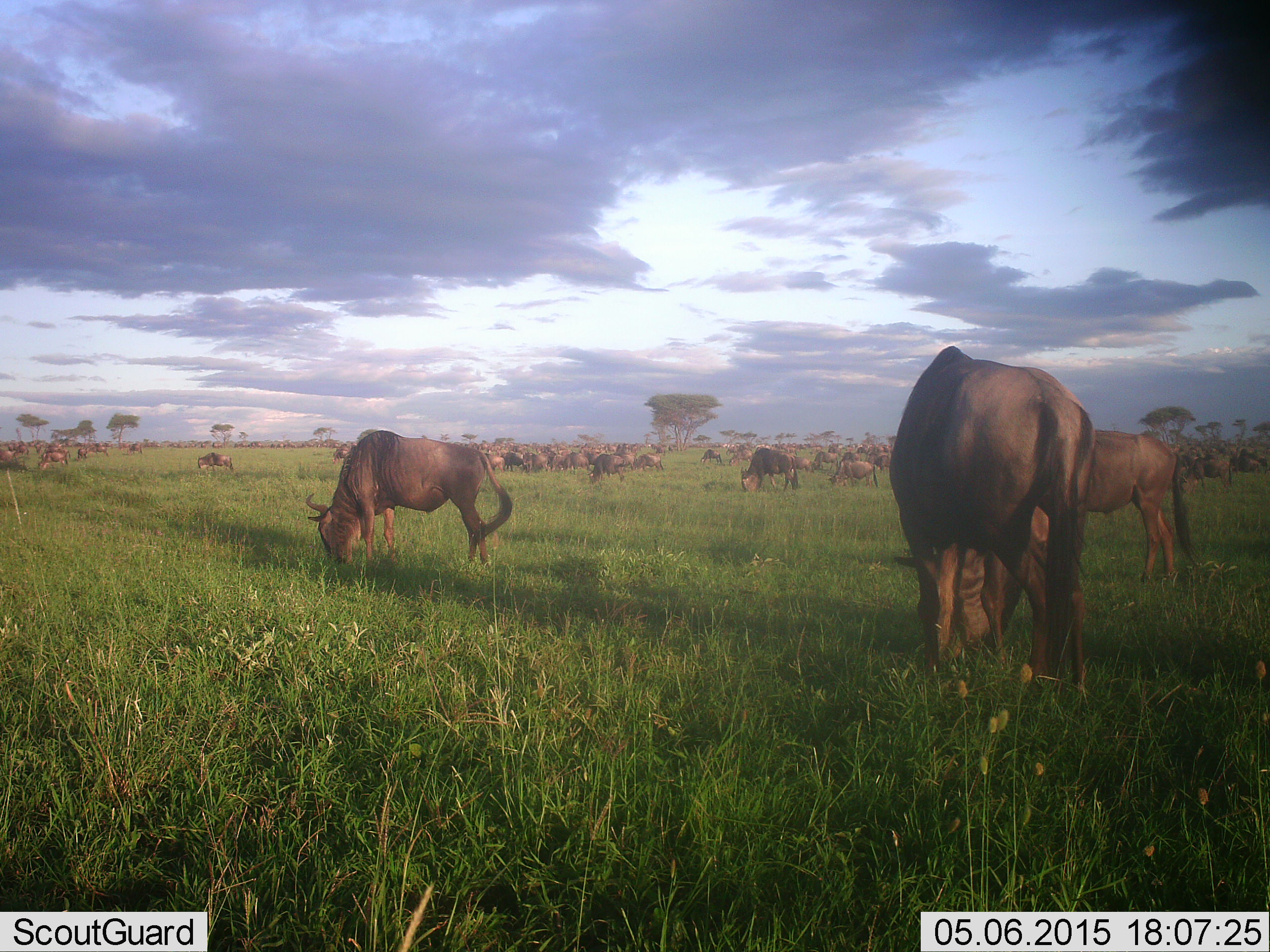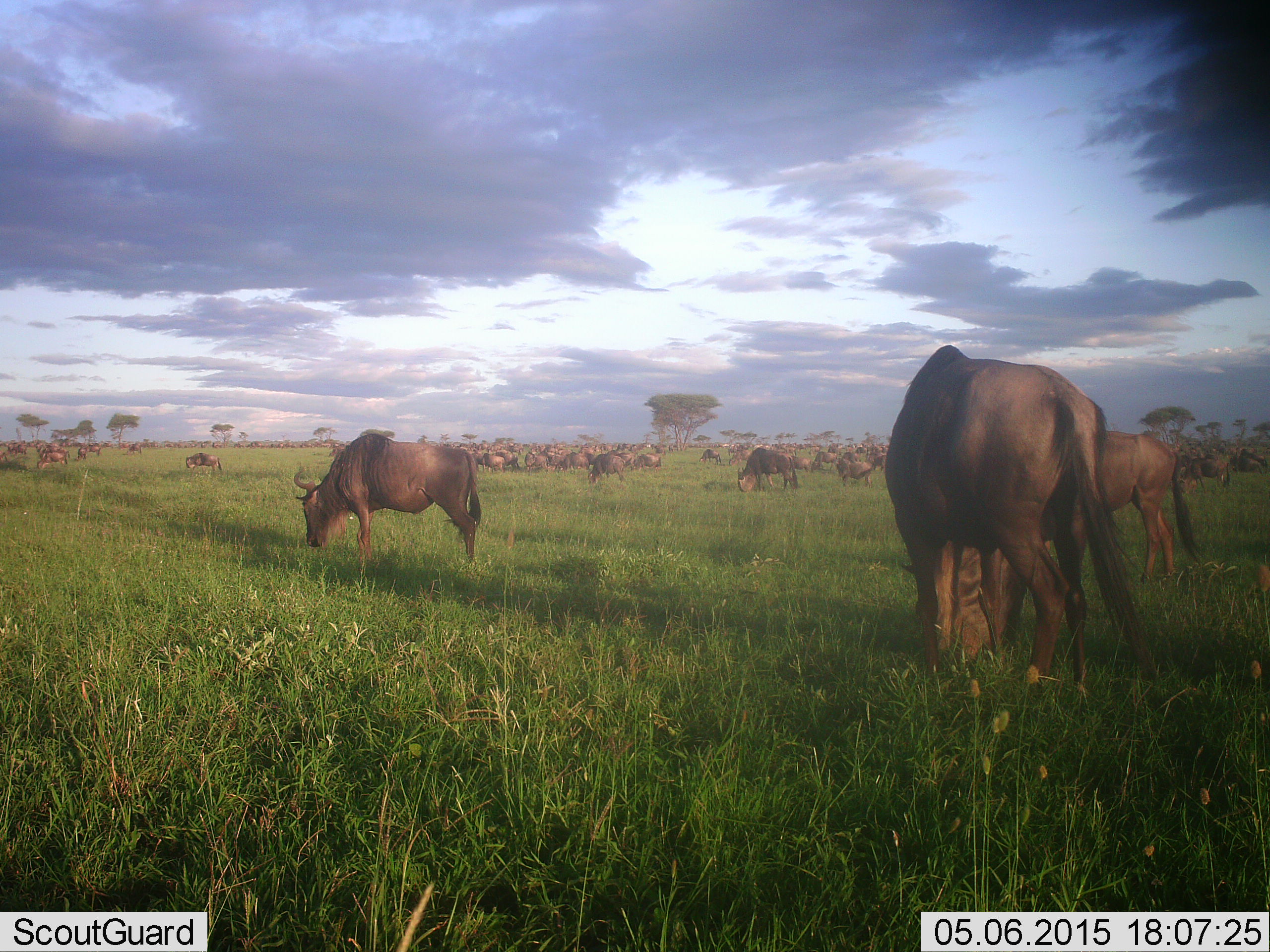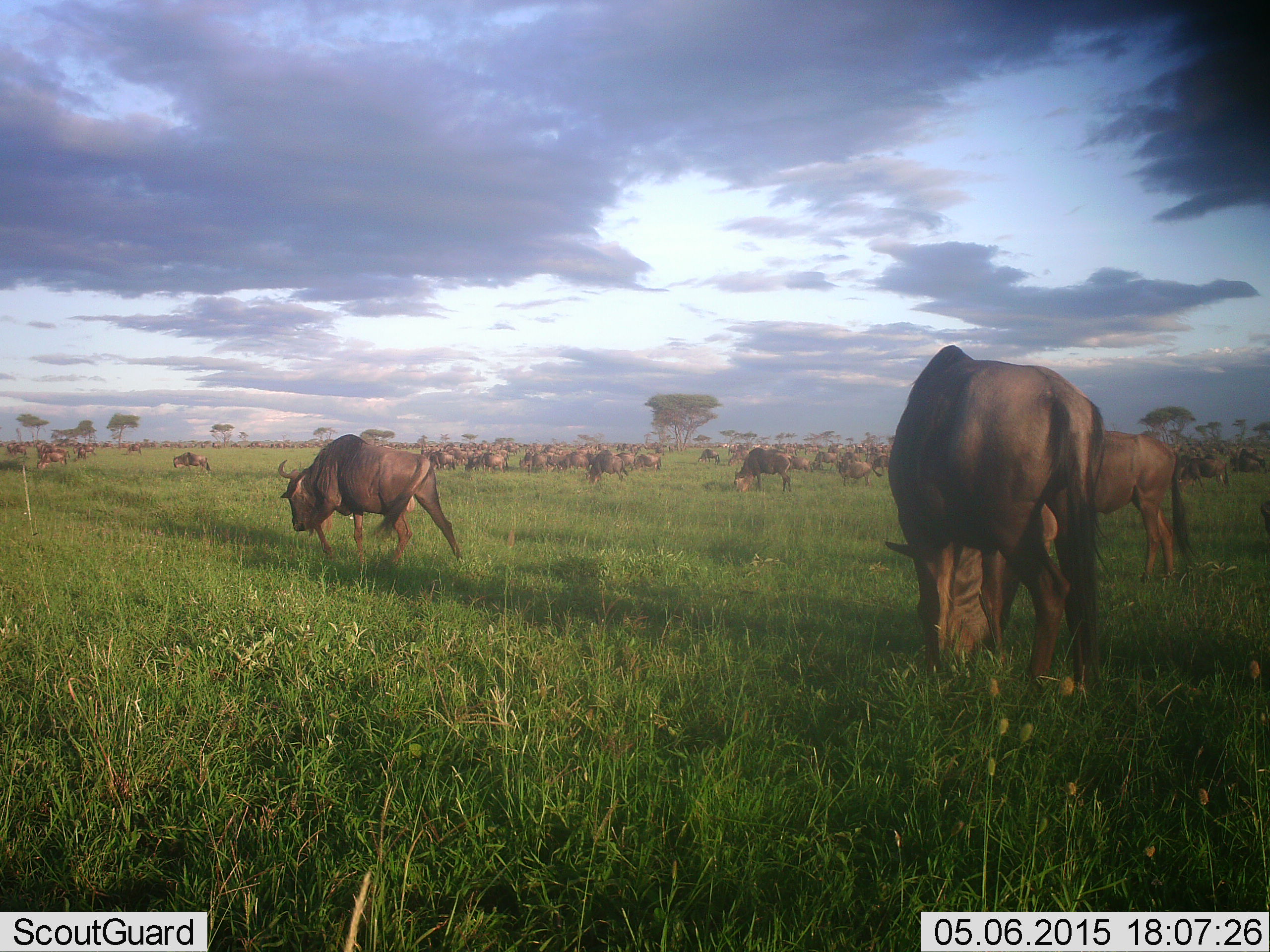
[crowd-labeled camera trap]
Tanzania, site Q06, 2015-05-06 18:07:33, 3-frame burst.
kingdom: Animalia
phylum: Chordata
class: Mammalia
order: Artiodactyla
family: Bovidae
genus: Connochaetes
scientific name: Connochaetes taurinus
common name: blue wildebeest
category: wildebeest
Wildebeest (blue wildebeest) (Connochaetes taurinus), count 51+. Behavior (volunteer vote fractions): standing 50%, resting 0%, moving 30%, interacting 0%. Young present (vote fraction): 10%. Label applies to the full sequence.